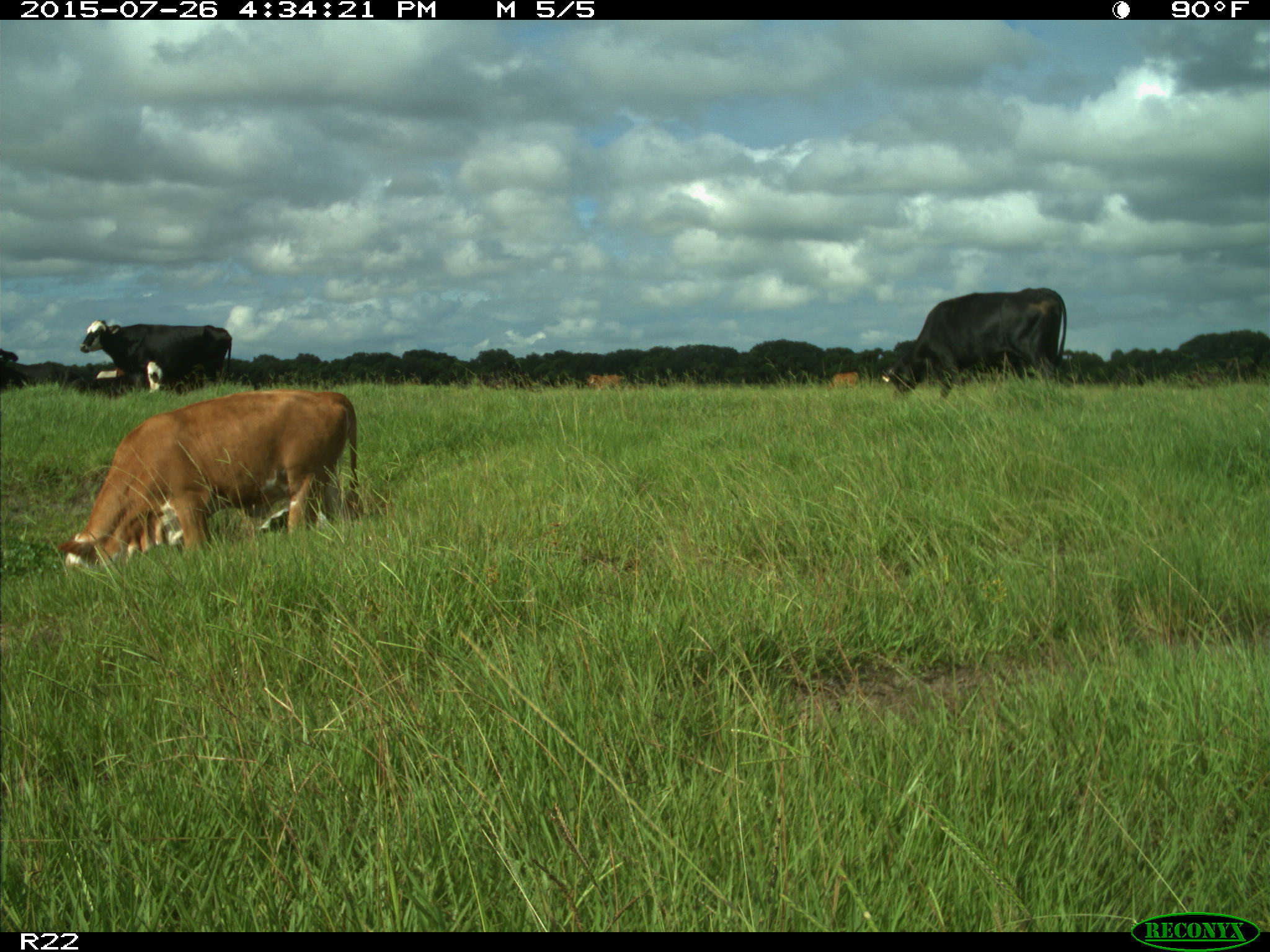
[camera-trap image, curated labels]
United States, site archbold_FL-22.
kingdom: Animalia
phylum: Chordata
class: Mammalia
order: Artiodactyla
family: Bovidae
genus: Bos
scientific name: Bos taurus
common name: domestic cow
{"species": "Bos taurus (domestic cow)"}